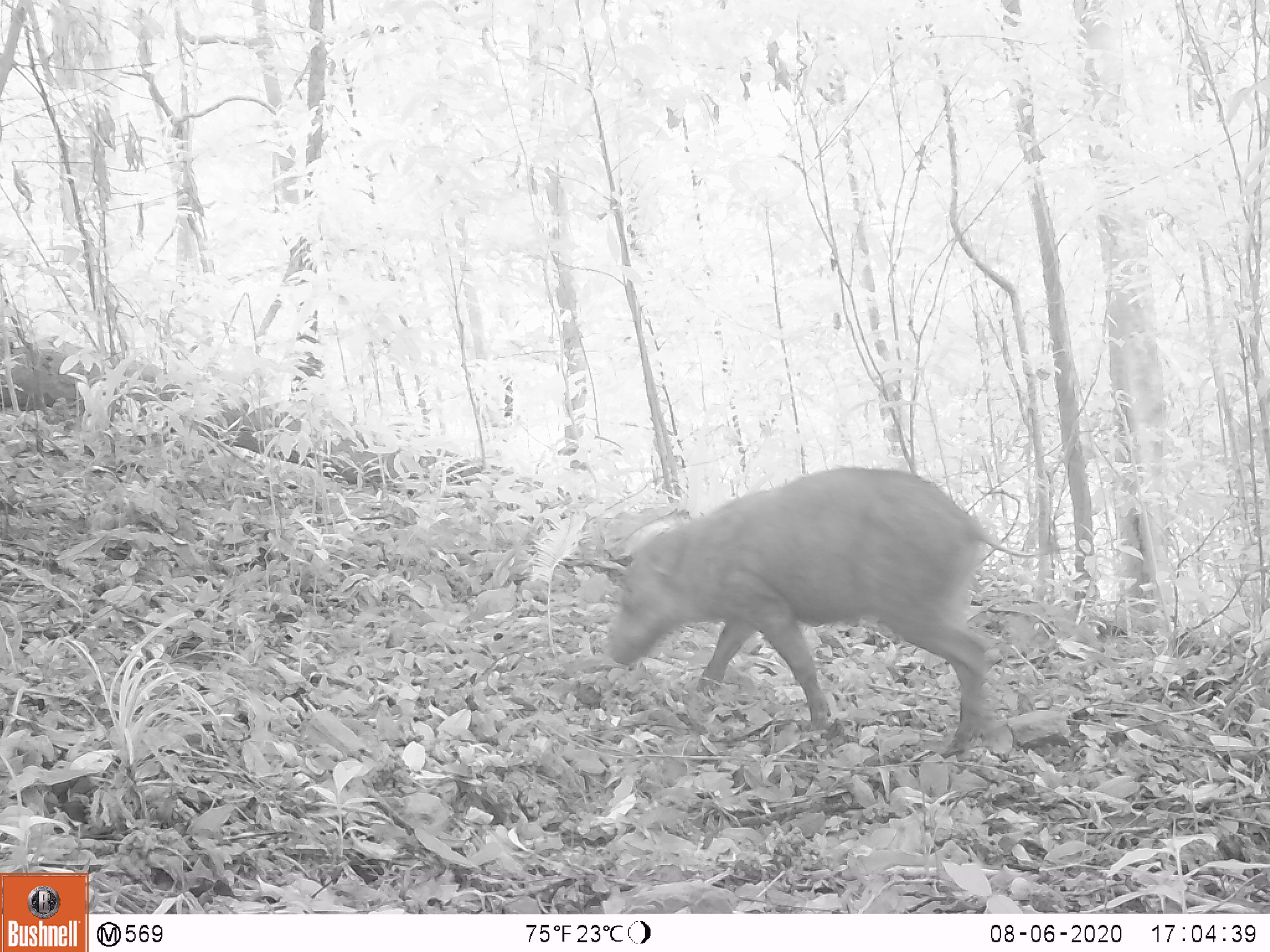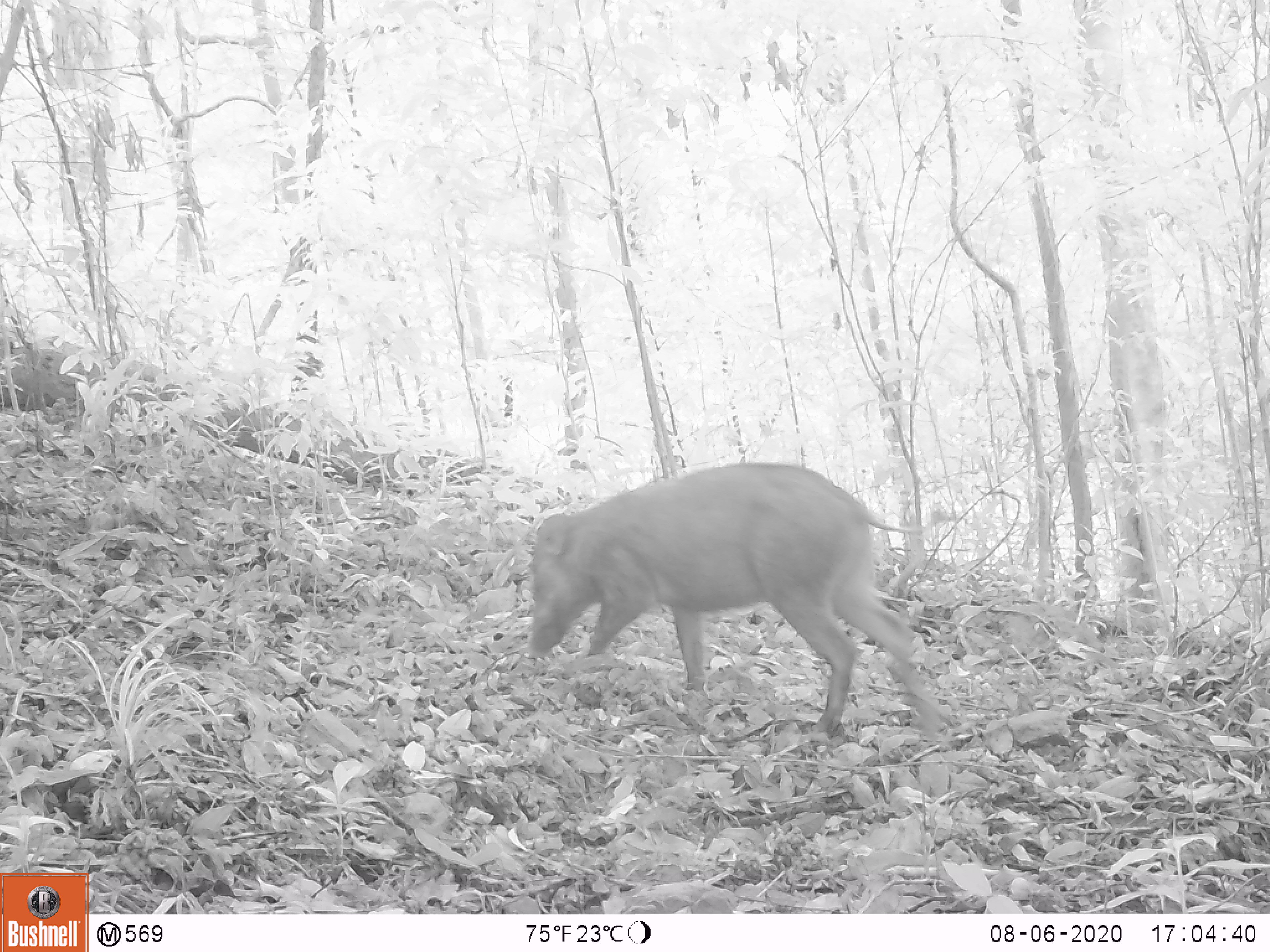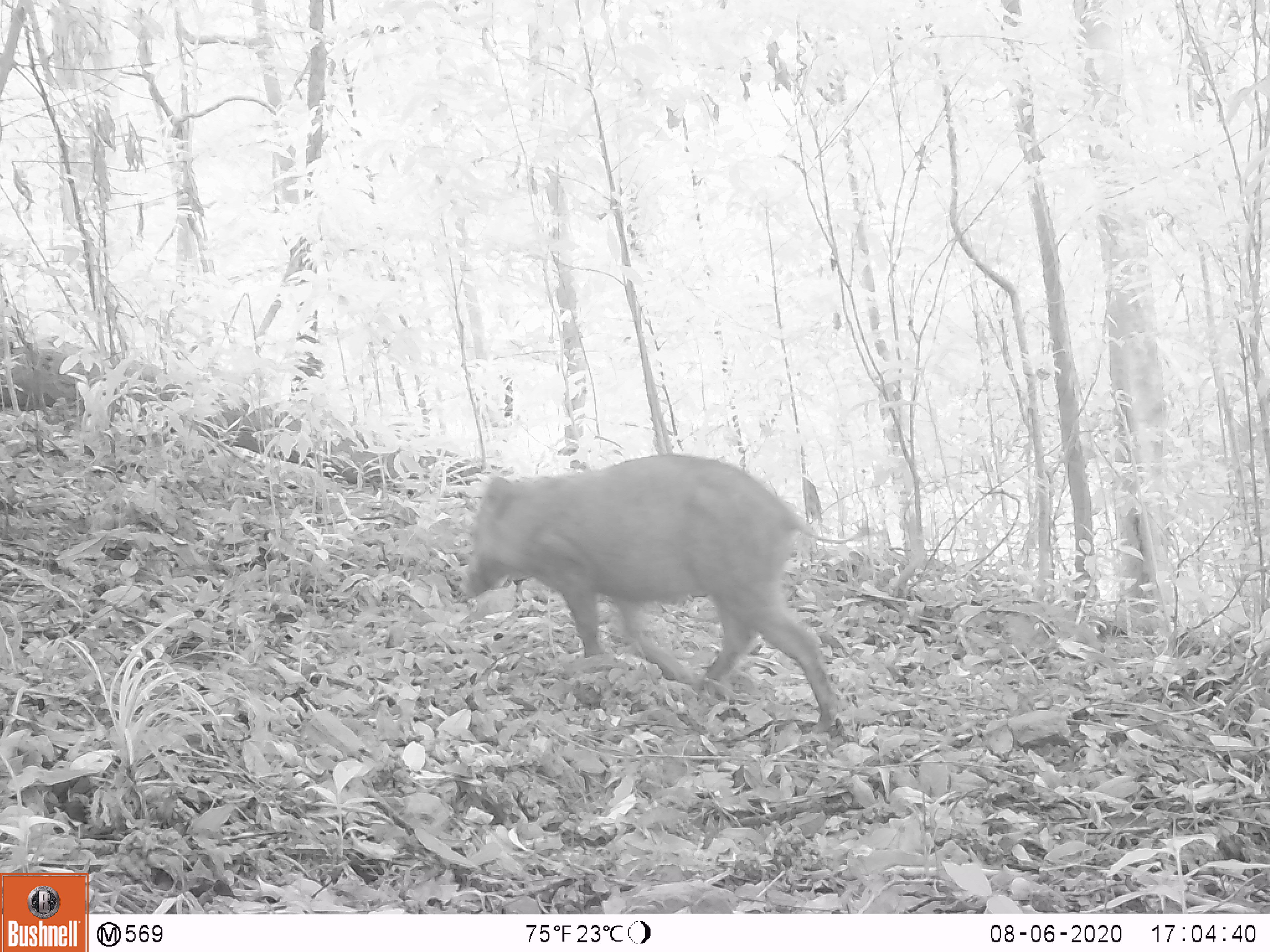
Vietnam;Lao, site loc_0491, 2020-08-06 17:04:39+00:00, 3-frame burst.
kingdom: Animalia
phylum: Chordata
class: Mammalia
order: Artiodactyla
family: Suidae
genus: Sus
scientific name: Sus scrofa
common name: eurasian wild pig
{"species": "eurasian wild pig (Sus scrofa)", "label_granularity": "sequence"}